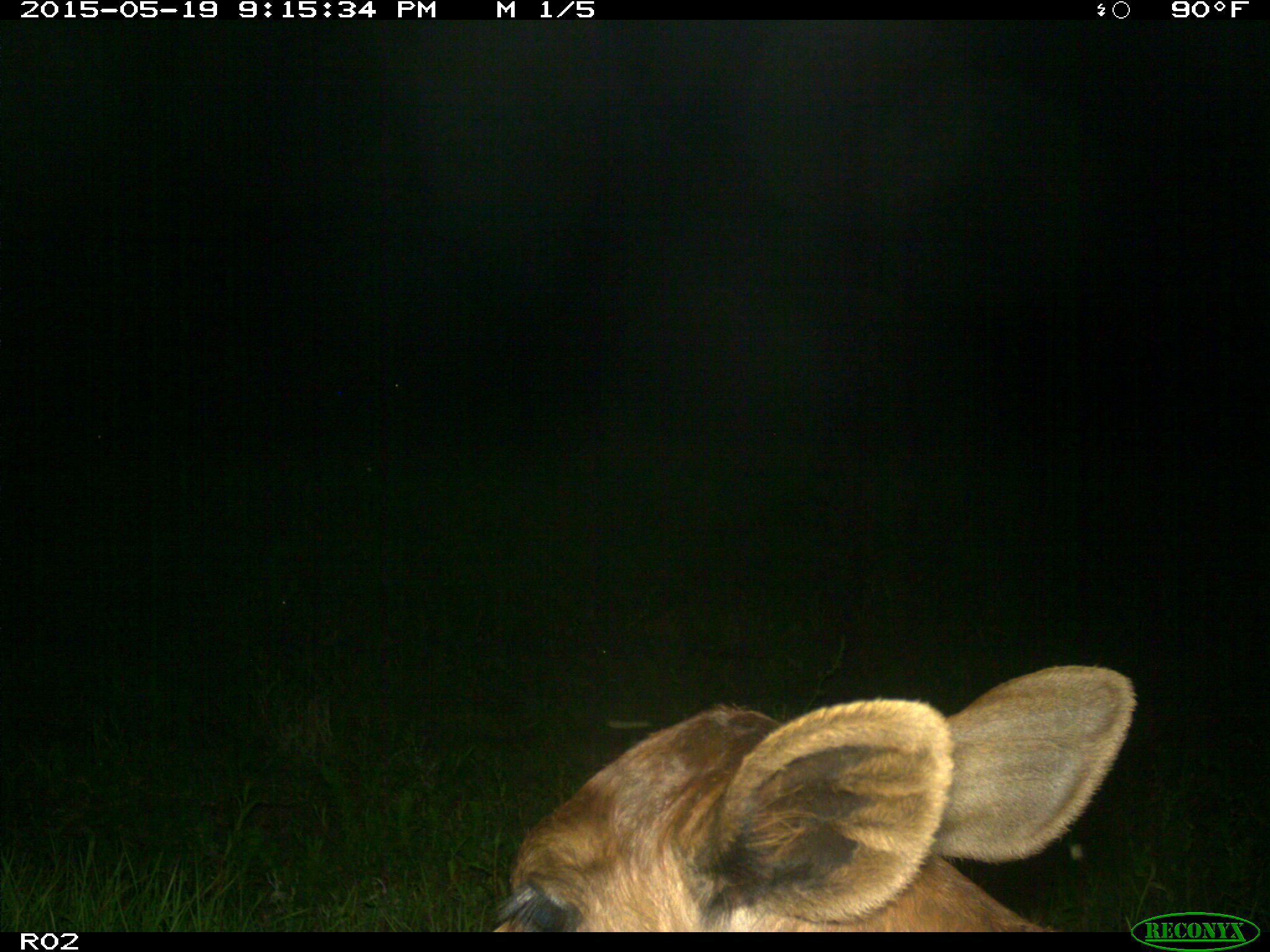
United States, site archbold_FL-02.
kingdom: Animalia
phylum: Chordata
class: Mammalia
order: Artiodactyla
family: Bovidae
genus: Bos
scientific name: Bos taurus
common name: domestic cow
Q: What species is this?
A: Bos taurus (domestic cow).